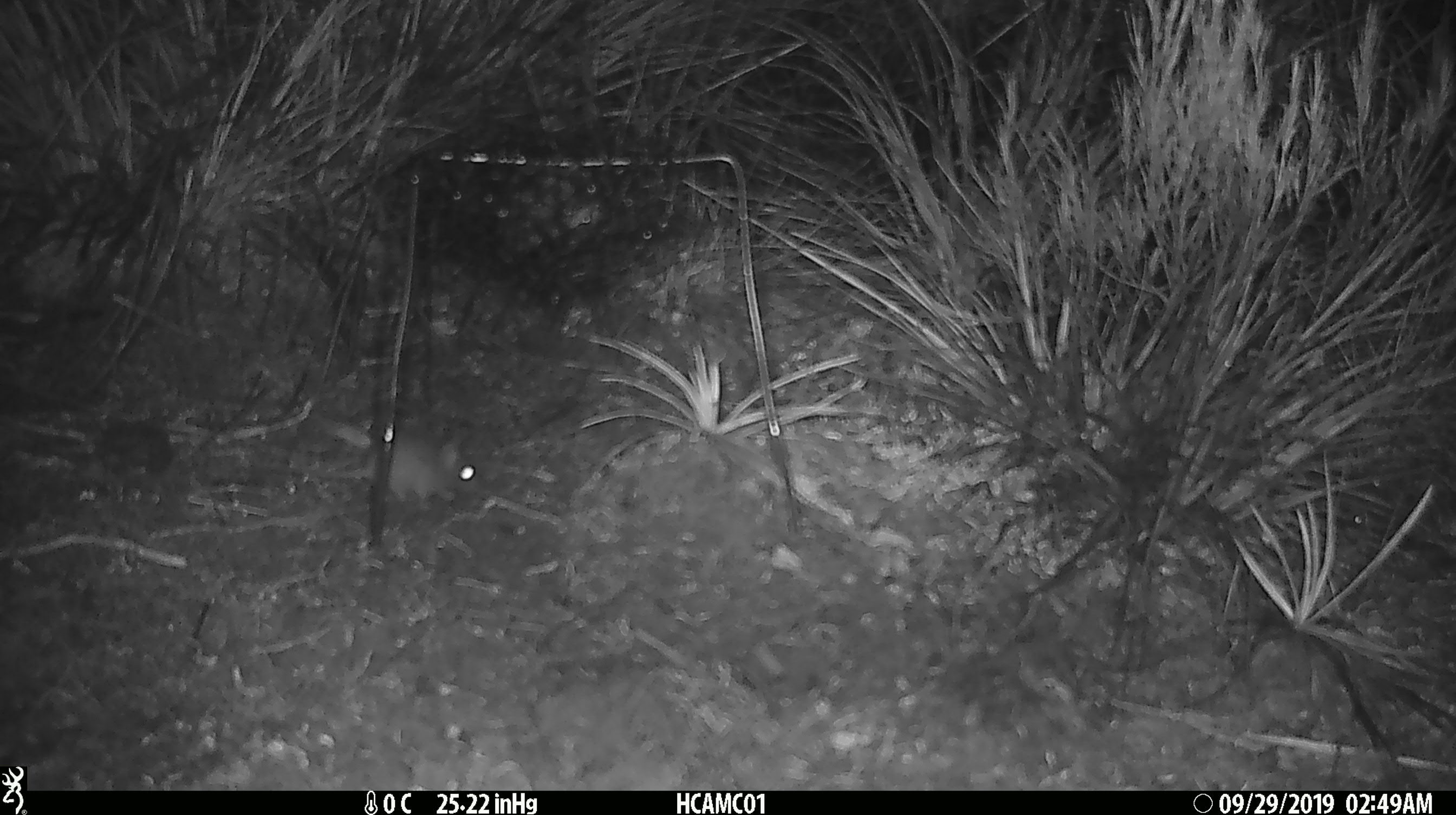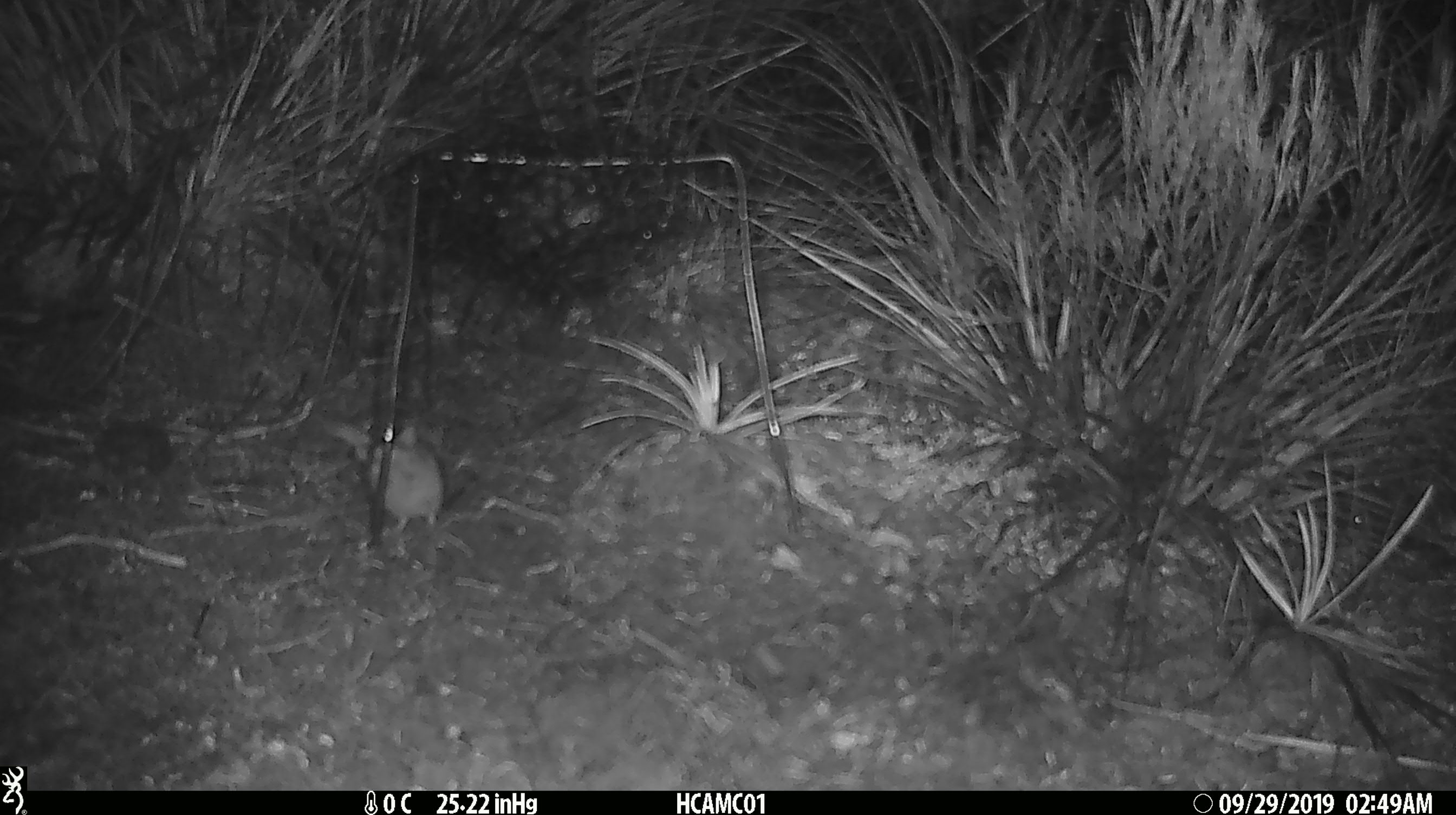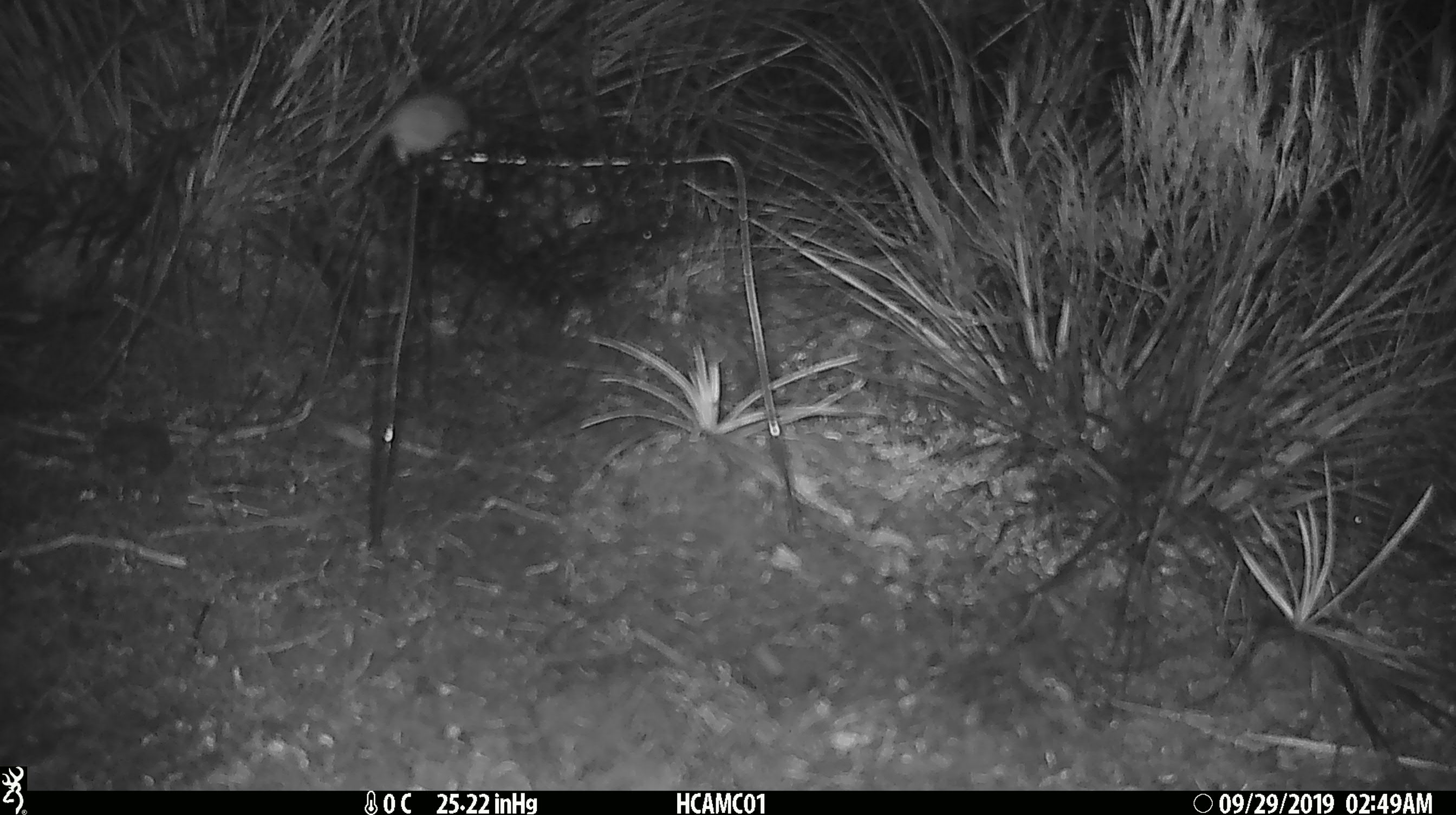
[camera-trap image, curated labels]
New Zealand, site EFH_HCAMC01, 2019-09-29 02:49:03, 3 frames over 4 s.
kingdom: Animalia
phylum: Chordata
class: Mammalia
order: Rodentia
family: Muridae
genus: Mus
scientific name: Mus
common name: mouse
Mouse (Mus).